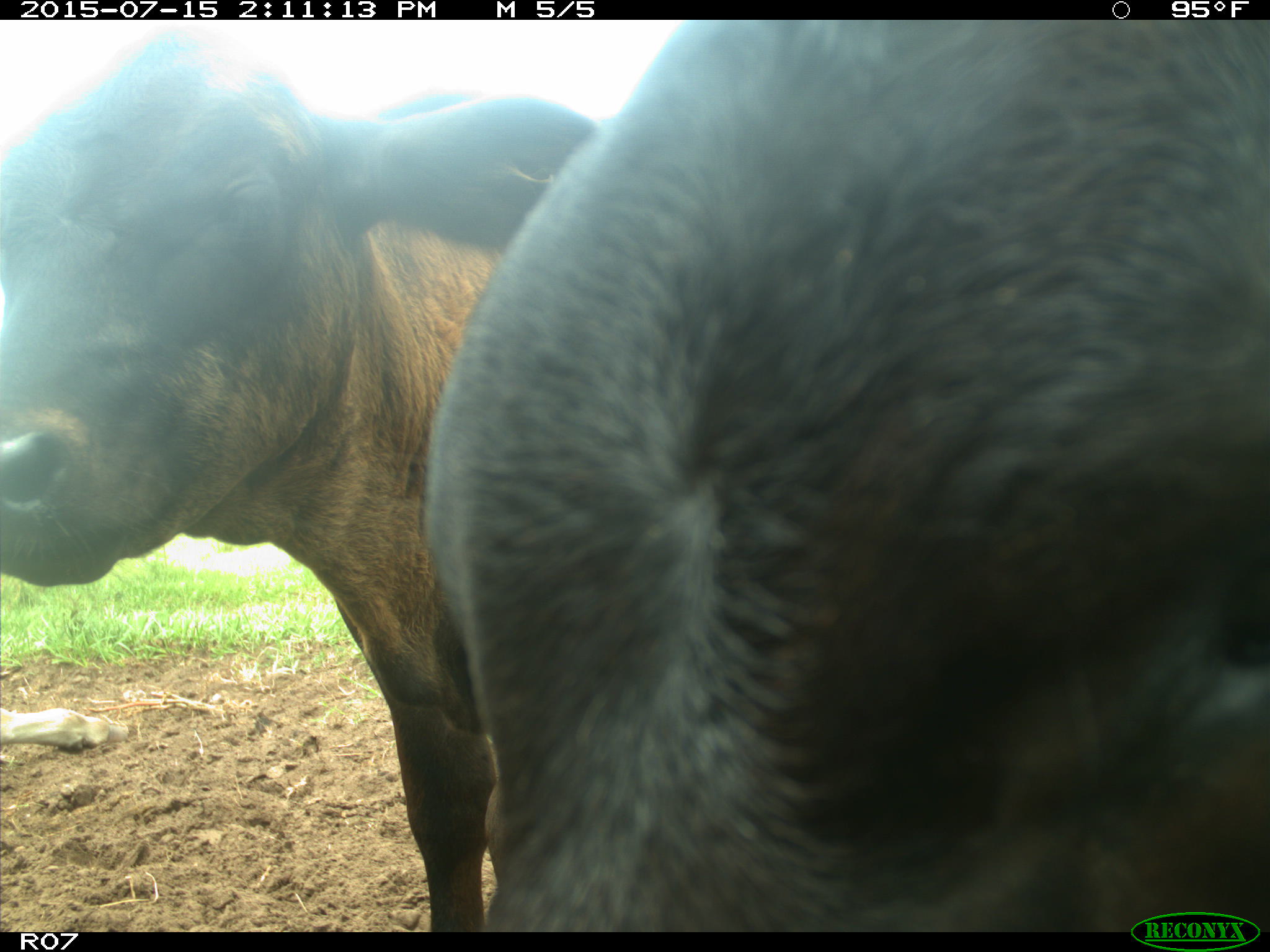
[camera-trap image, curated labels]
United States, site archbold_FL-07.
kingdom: Animalia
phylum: Chordata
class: Mammalia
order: Artiodactyla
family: Bovidae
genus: Bos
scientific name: Bos taurus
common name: domestic cow